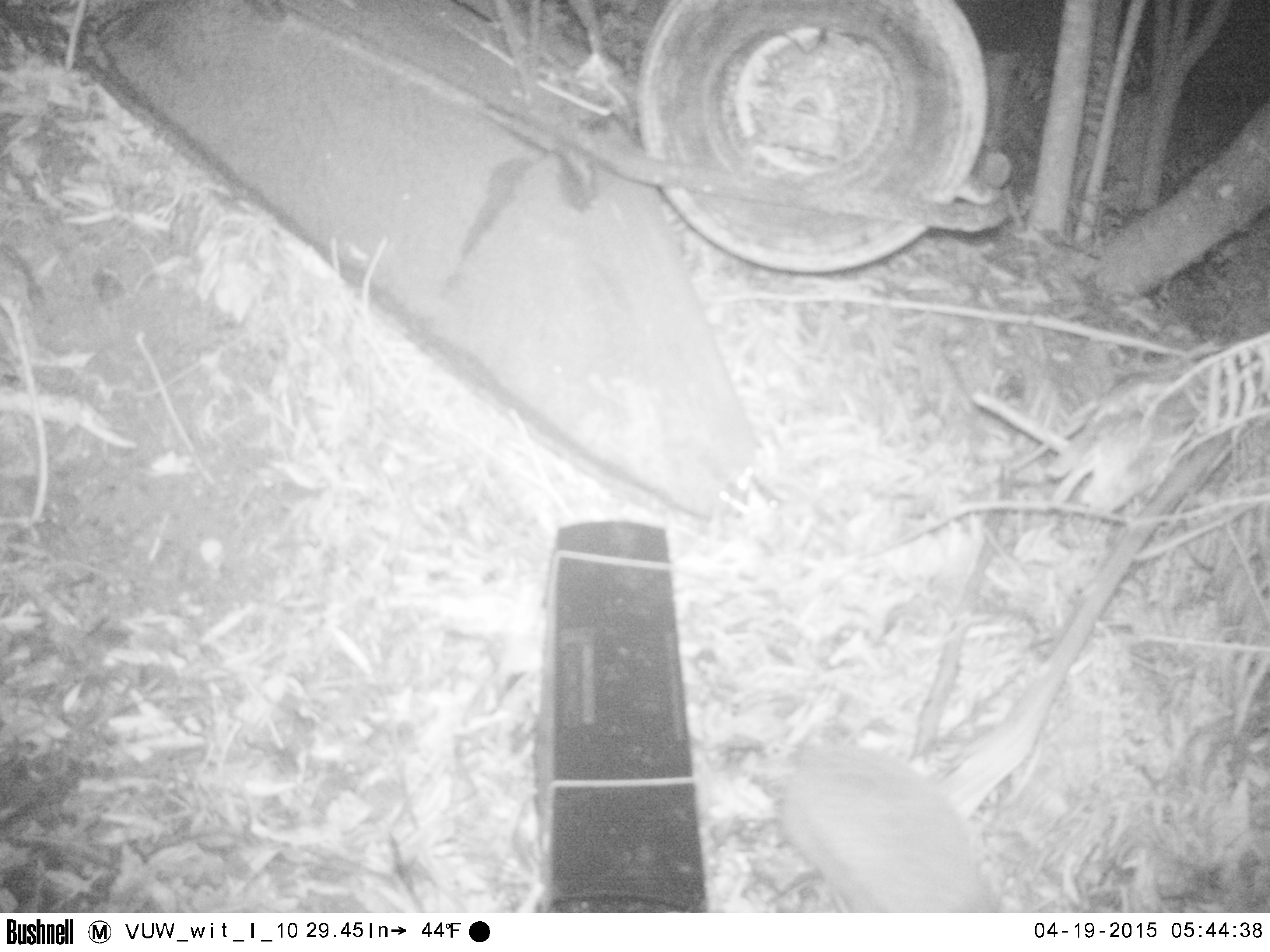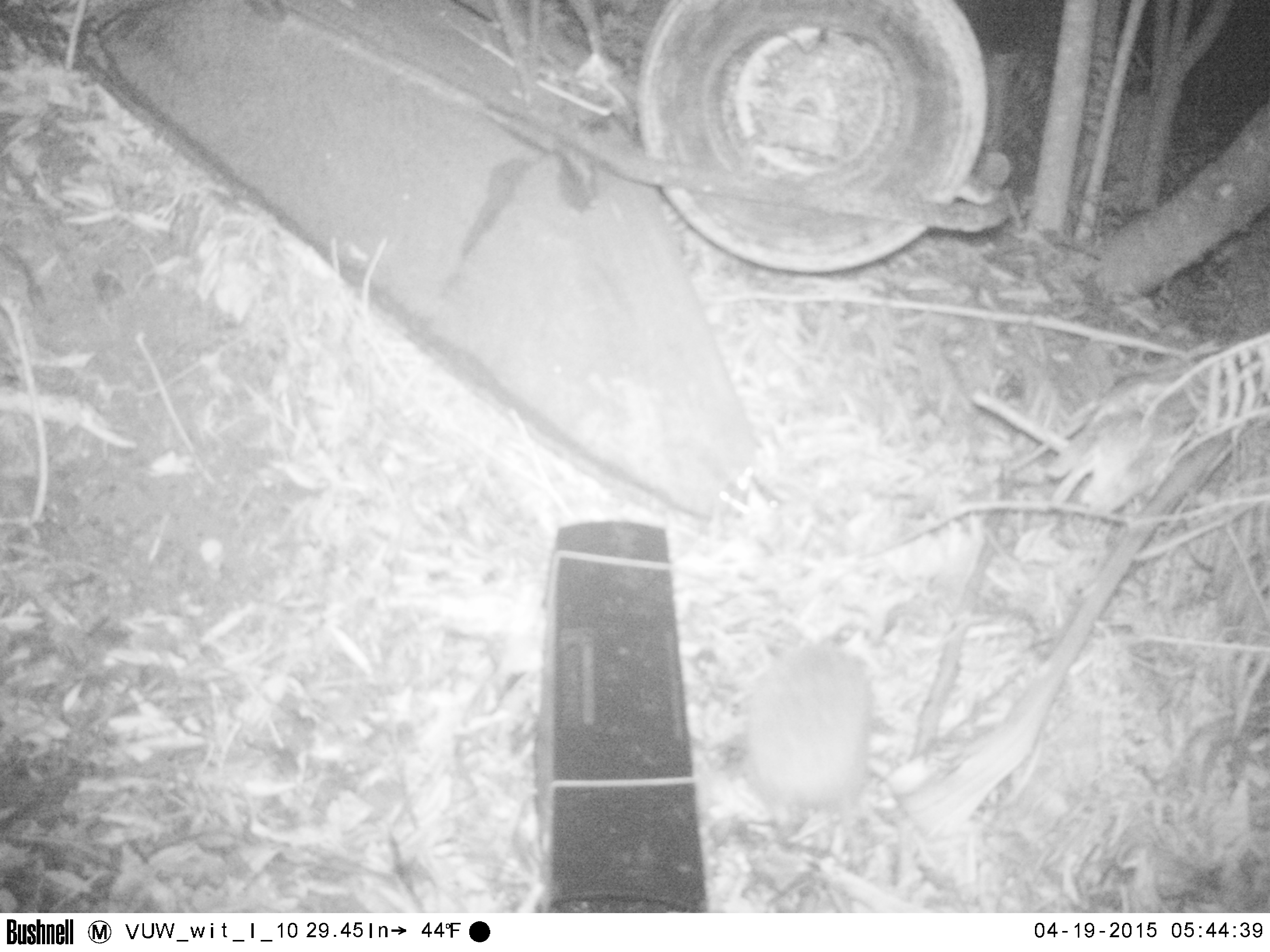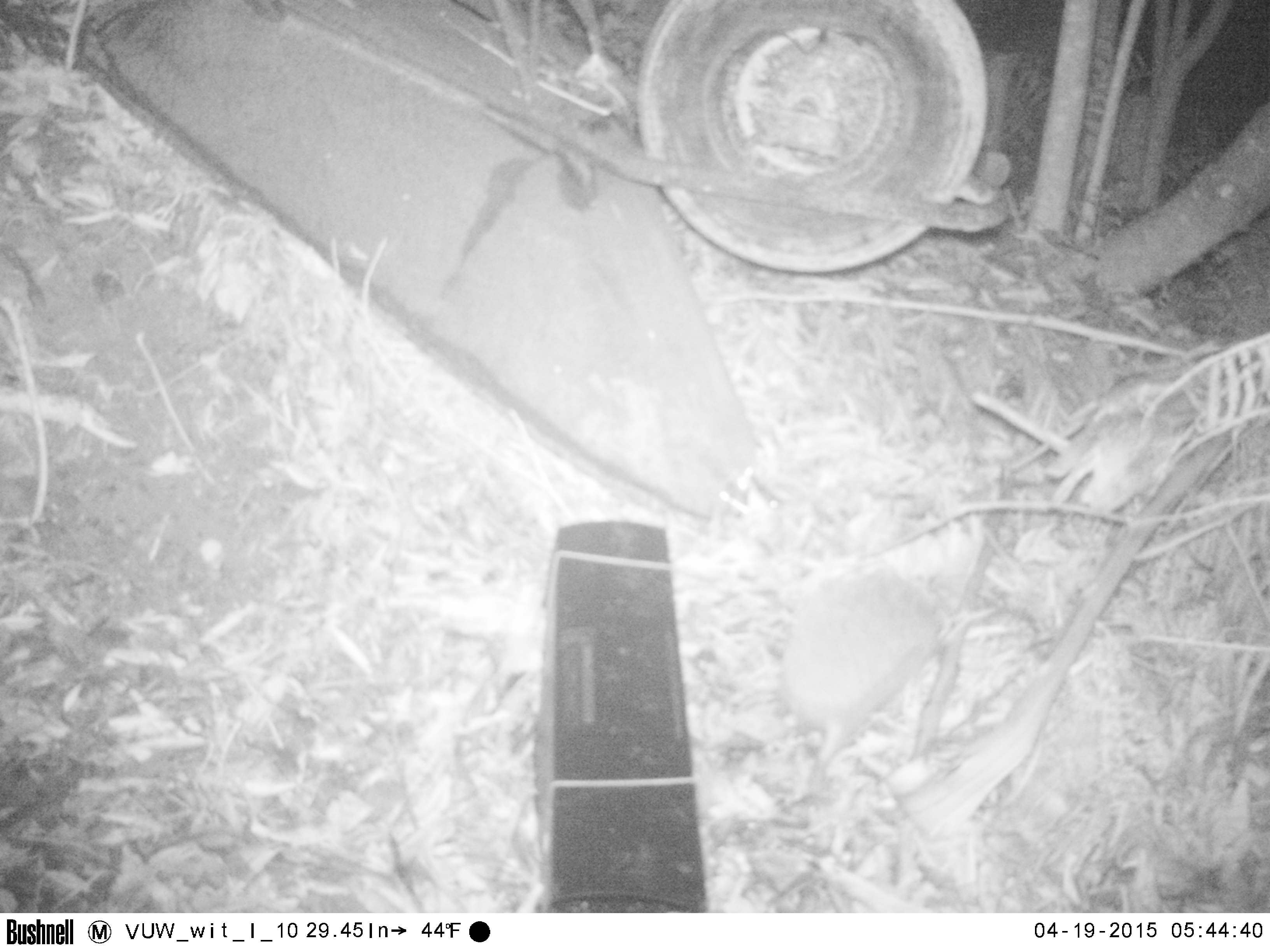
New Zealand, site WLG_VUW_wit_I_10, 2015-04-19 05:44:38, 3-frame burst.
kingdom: Animalia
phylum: Chordata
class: Mammalia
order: Eulipotyphla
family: Erinaceidae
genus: Erinaceus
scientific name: Erinaceus europaeus europaeus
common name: european hedgehog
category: hedgehog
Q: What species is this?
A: Hedgehog (european hedgehog) (Erinaceus europaeus europaeus).